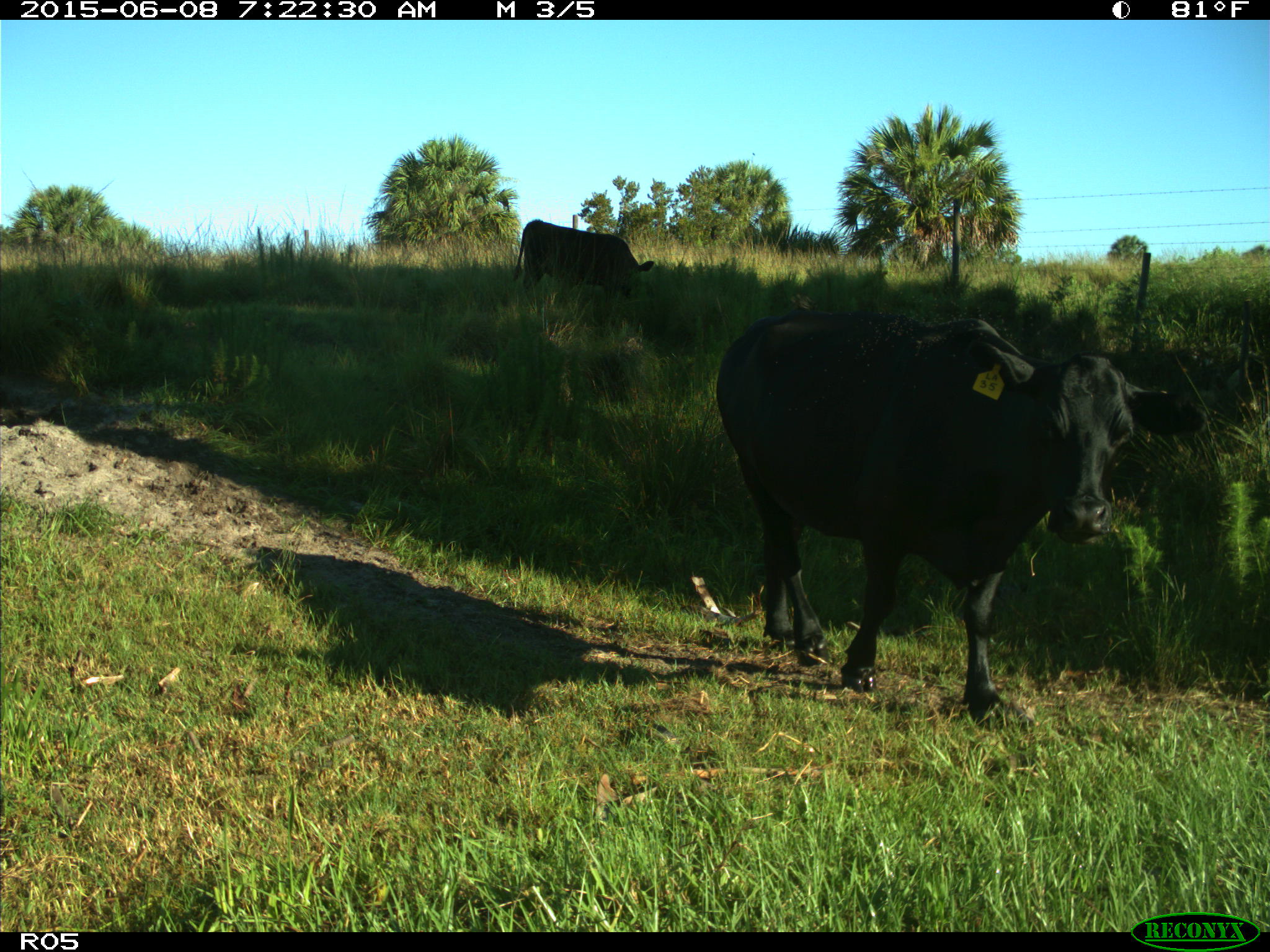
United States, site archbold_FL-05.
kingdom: Animalia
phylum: Chordata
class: Mammalia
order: Artiodactyla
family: Bovidae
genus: Bos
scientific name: Bos taurus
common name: domestic cow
Bos taurus (domestic cow).